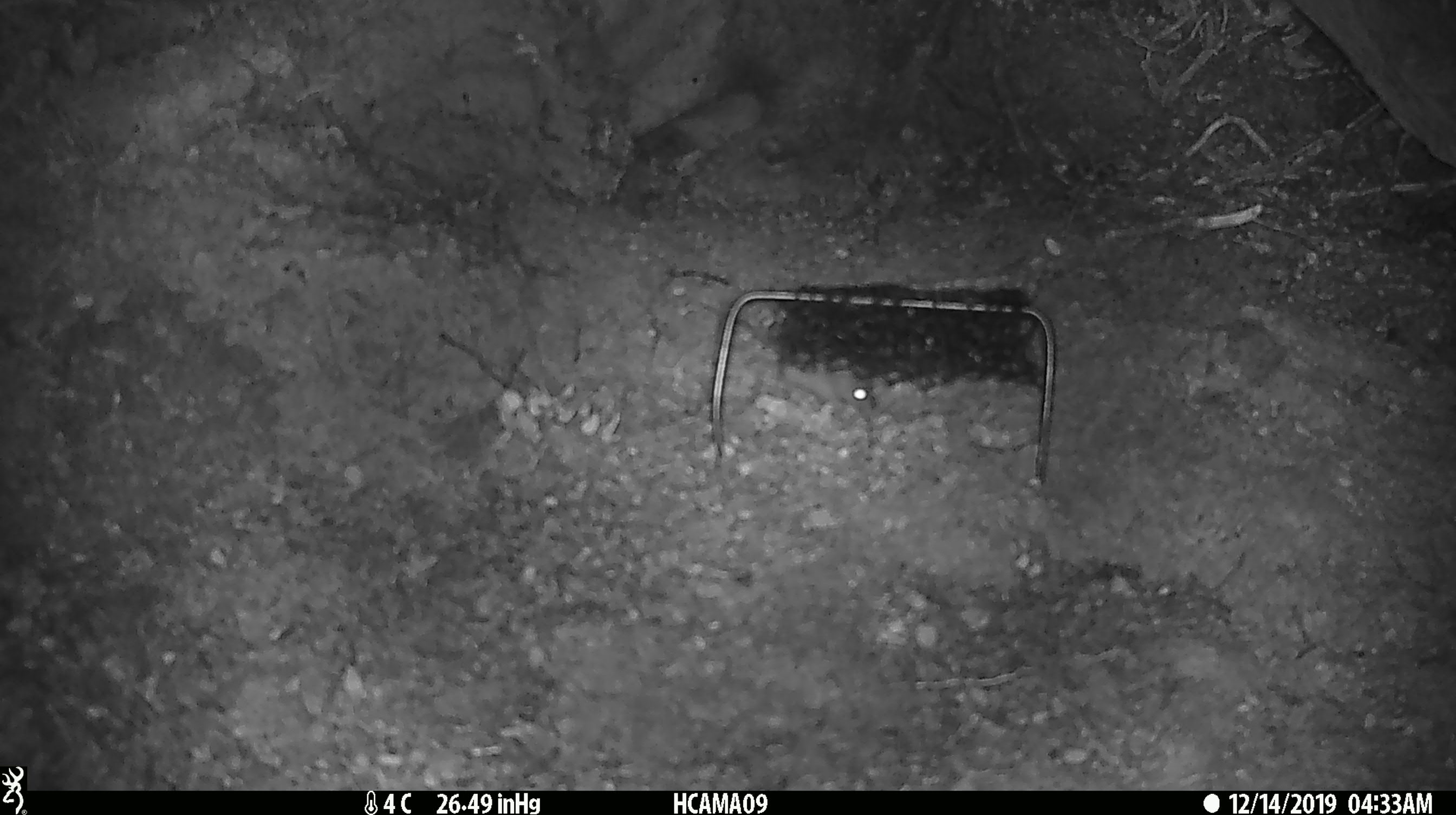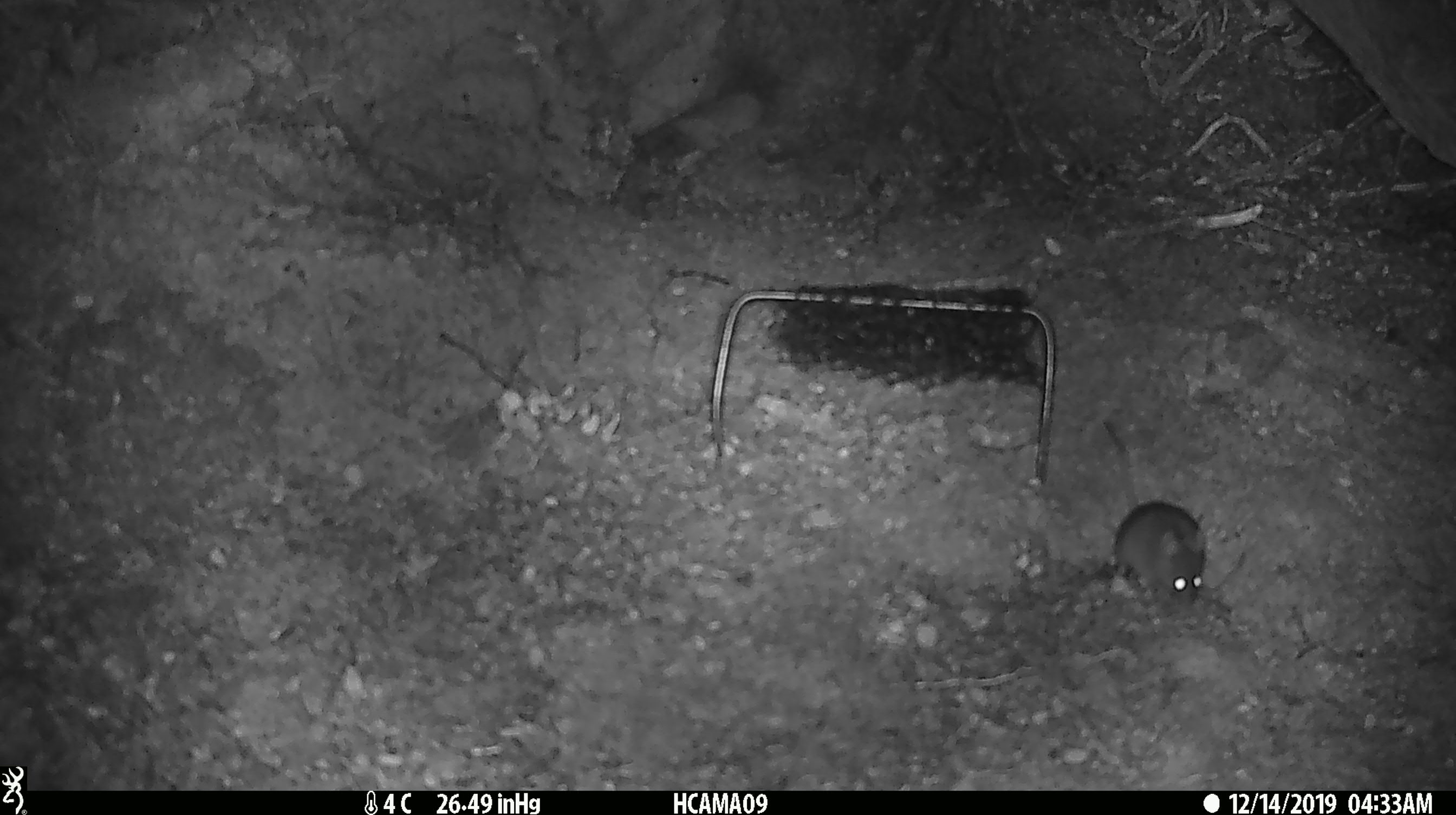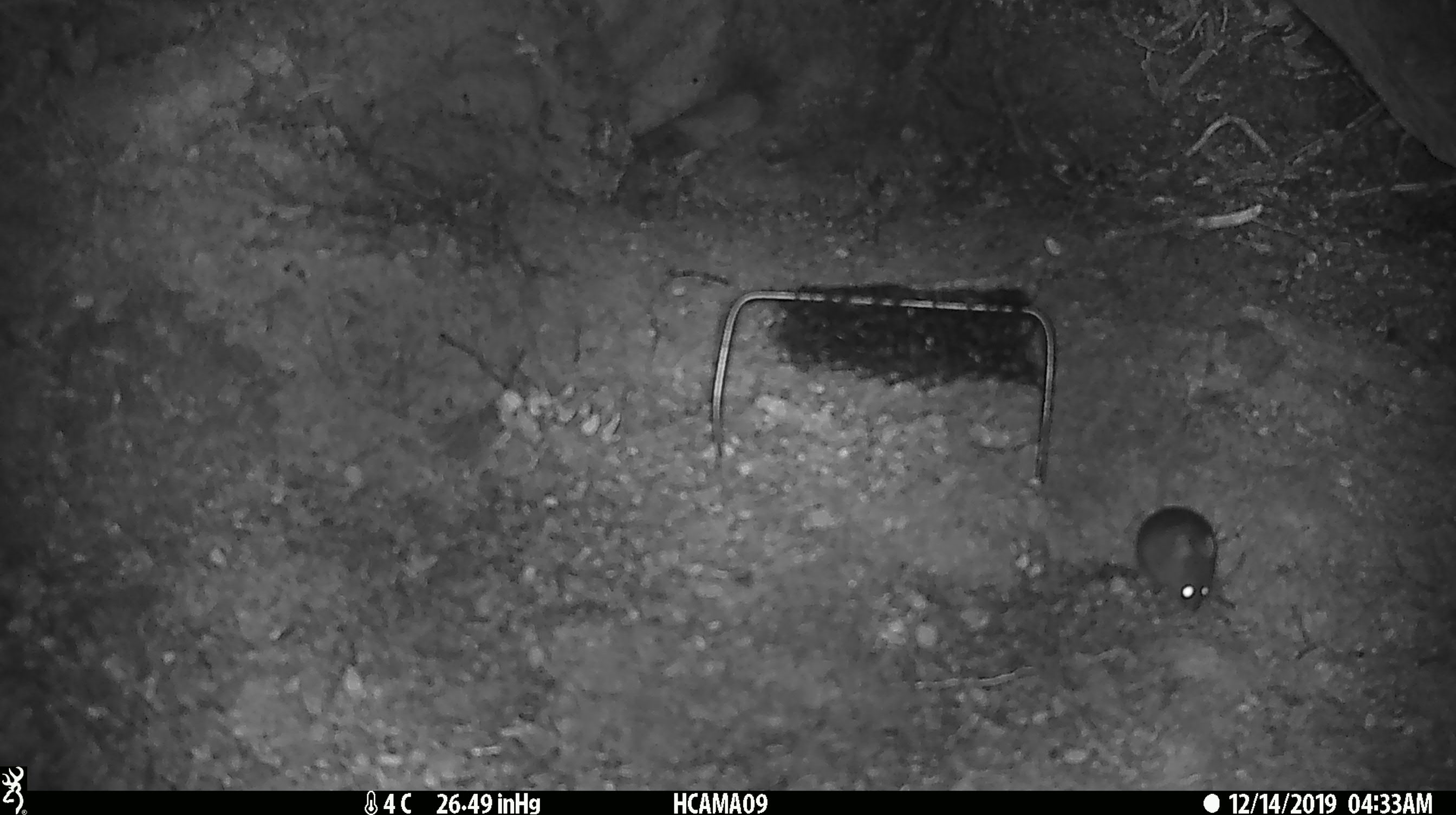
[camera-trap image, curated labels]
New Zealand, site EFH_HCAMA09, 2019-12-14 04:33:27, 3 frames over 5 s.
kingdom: Animalia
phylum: Chordata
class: Mammalia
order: Rodentia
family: Muridae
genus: Mus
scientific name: Mus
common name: mouse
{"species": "mouse (Mus)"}